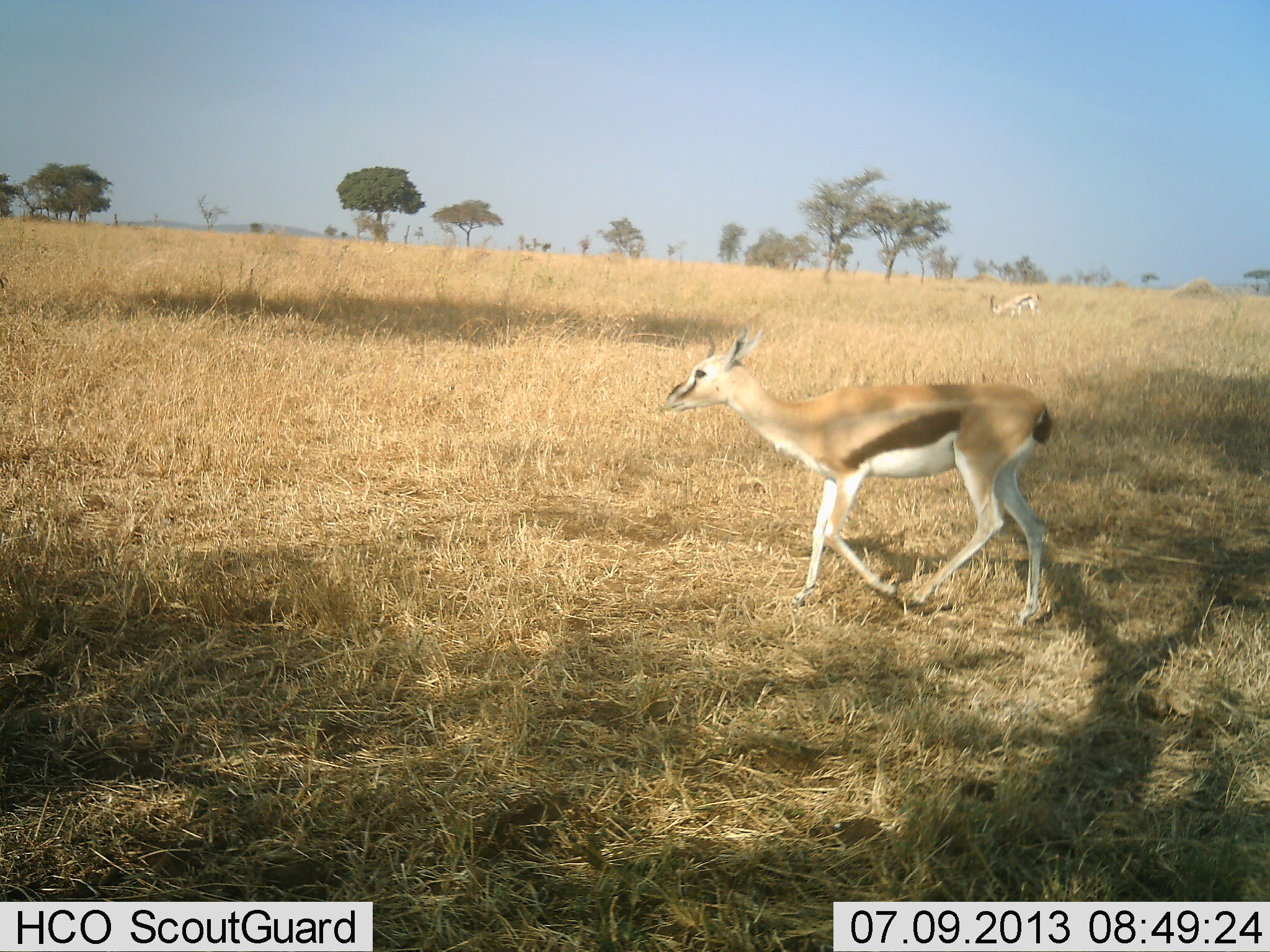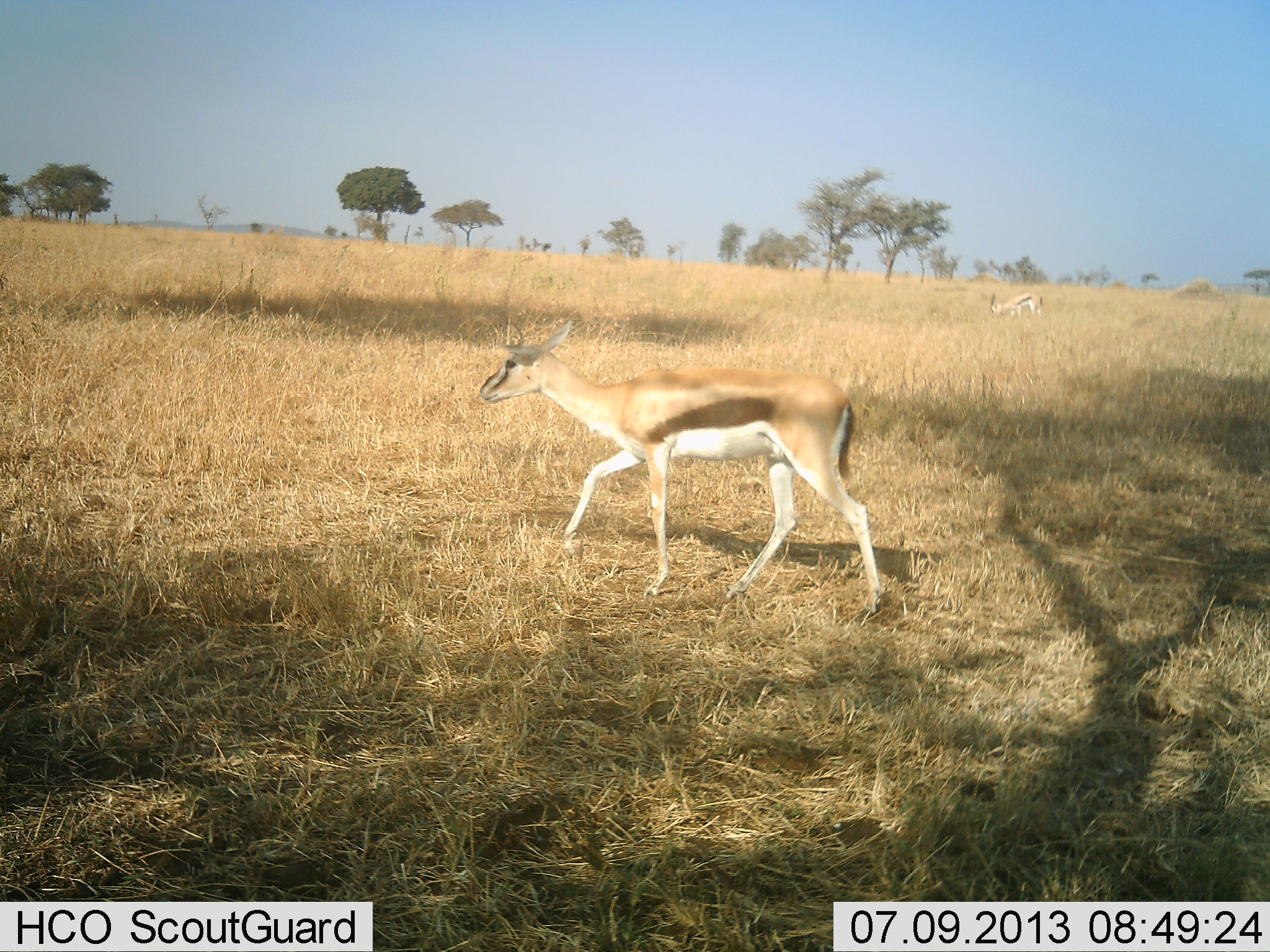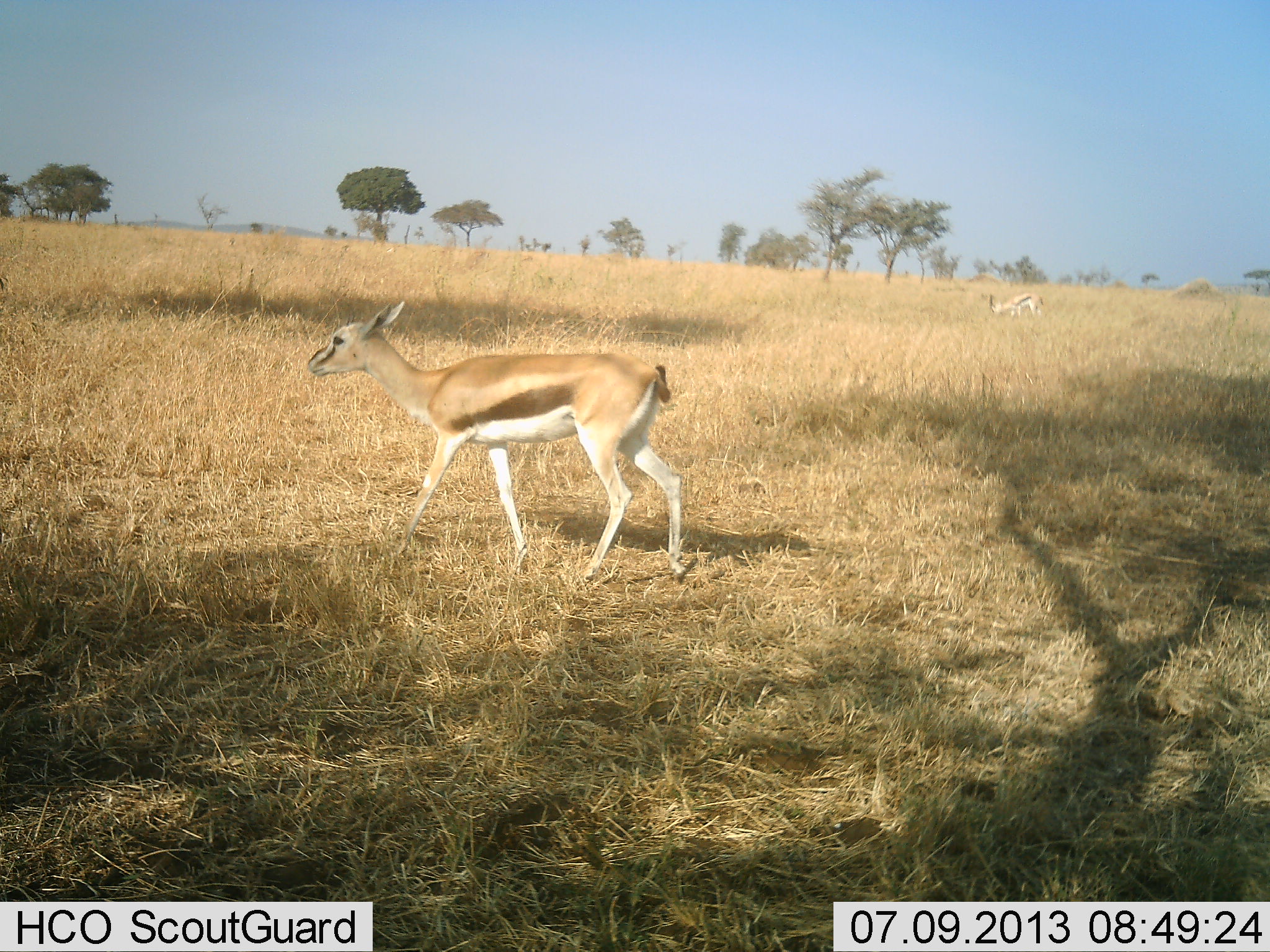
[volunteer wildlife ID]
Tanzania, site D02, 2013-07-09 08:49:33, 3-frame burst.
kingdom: Animalia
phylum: Chordata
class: Mammalia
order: Artiodactyla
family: Bovidae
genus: Eudorcas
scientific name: Eudorcas thomsonii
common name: thomson's gazelle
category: gazellethomsons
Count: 2.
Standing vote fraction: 27%.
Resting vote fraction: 0%.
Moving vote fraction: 83%.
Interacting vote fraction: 0%.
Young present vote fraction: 0%.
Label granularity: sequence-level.